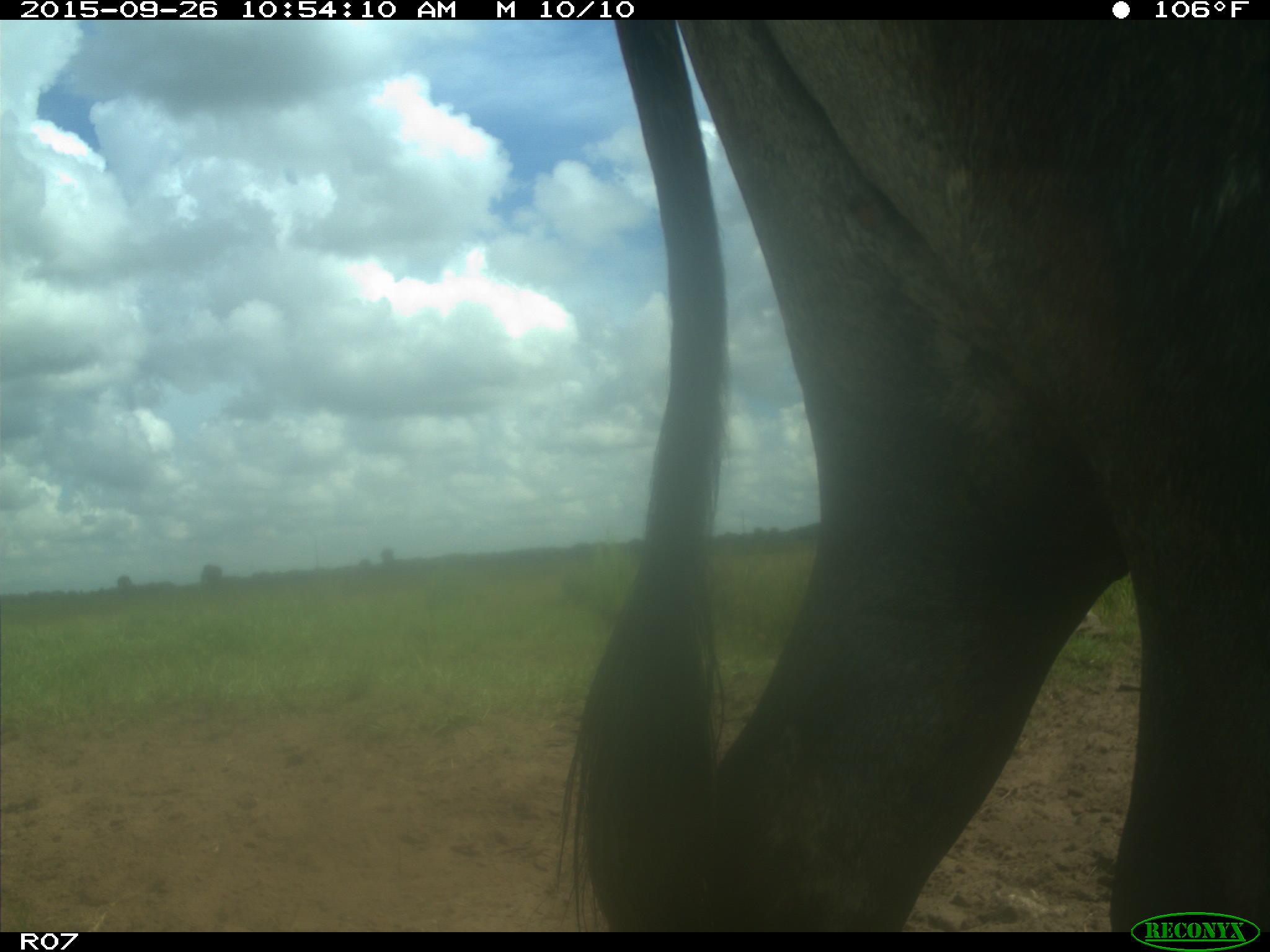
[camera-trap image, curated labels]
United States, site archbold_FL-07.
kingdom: Animalia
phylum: Chordata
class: Mammalia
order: Artiodactyla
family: Bovidae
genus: Bos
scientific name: Bos taurus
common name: domestic cow